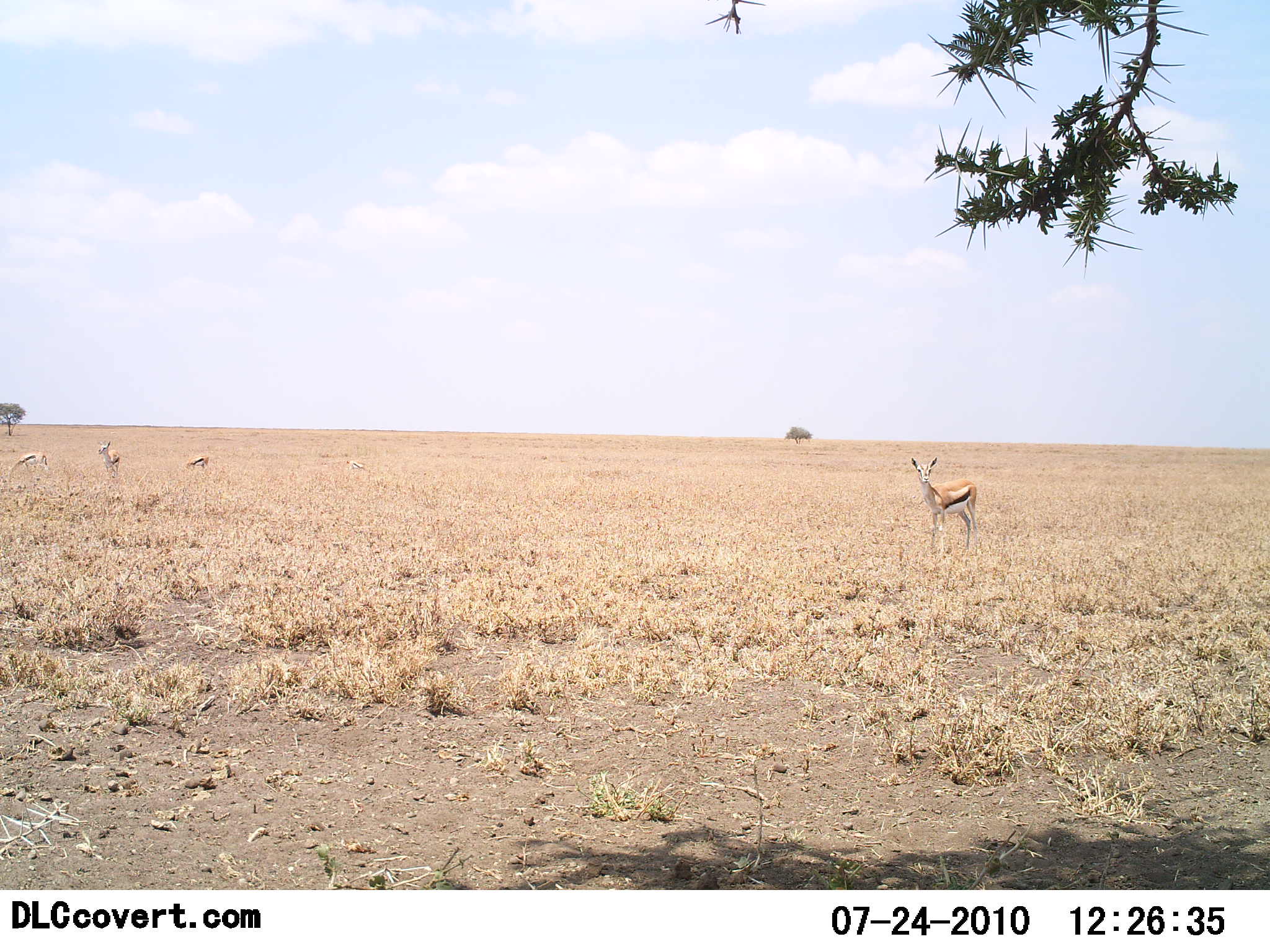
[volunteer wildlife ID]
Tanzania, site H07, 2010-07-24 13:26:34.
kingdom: Animalia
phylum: Chordata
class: Mammalia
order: Artiodactyla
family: Bovidae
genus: Eudorcas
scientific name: Eudorcas thomsonii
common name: thomson's gazelle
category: gazellethomsons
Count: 4.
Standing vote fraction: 100%.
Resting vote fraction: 0%.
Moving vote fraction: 0%.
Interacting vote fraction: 0%.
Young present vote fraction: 8%.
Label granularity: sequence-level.